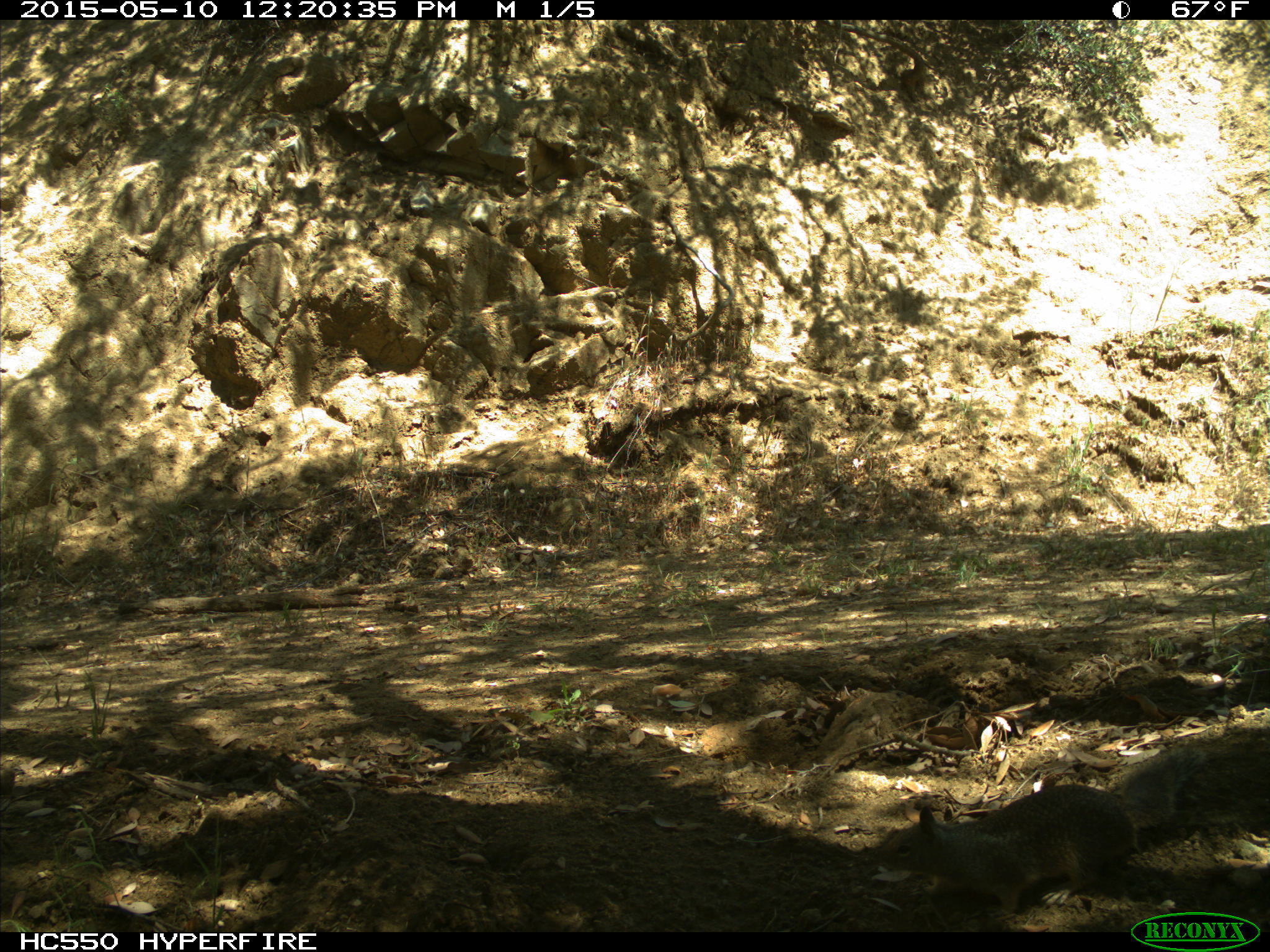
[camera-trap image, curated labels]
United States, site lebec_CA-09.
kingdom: Animalia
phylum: Chordata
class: Mammalia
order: Rodentia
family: Sciuridae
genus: Otospermophilus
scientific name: Otospermophilus beecheyi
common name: california ground squirrel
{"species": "Otospermophilus beecheyi (california ground squirrel)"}